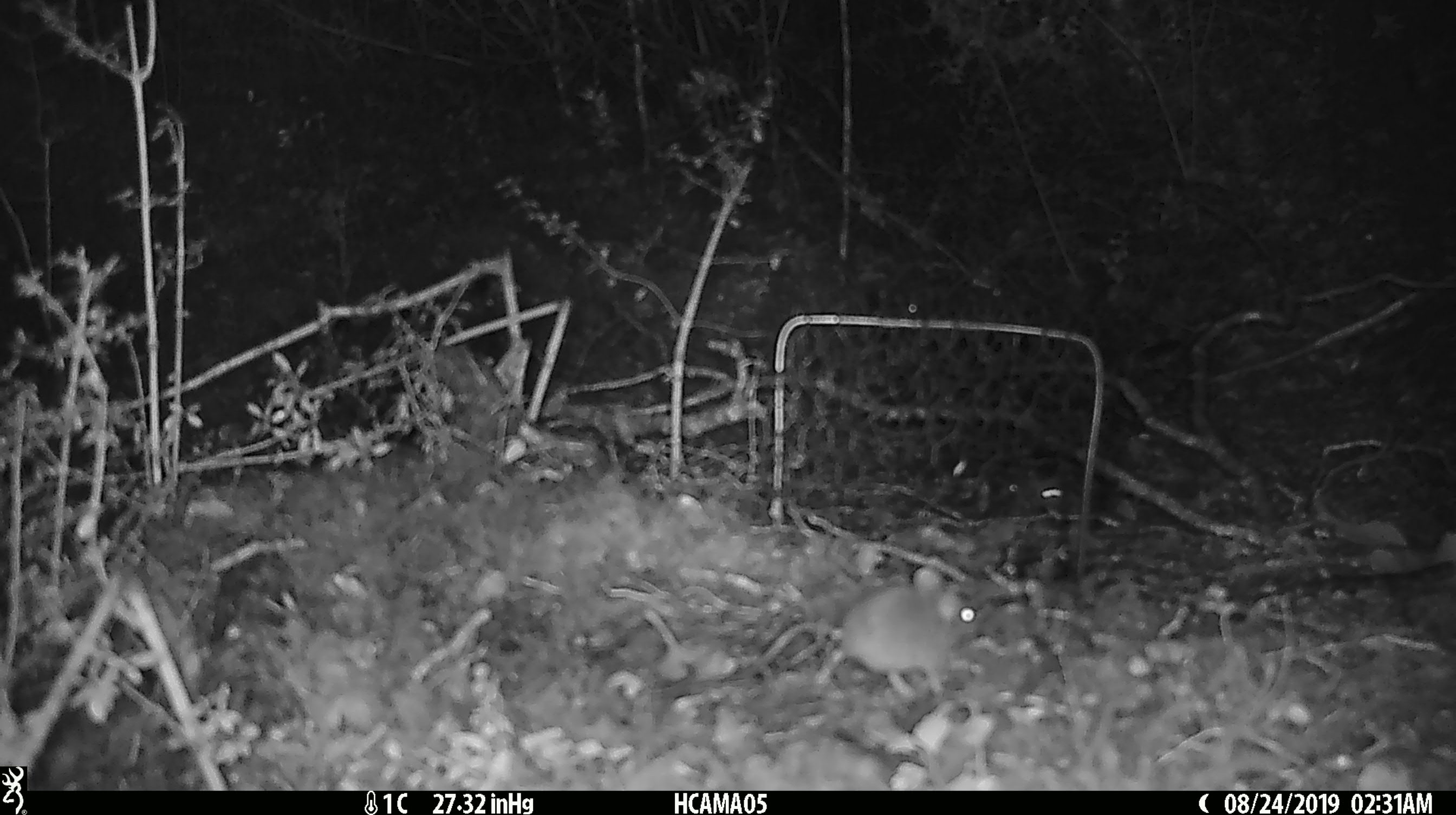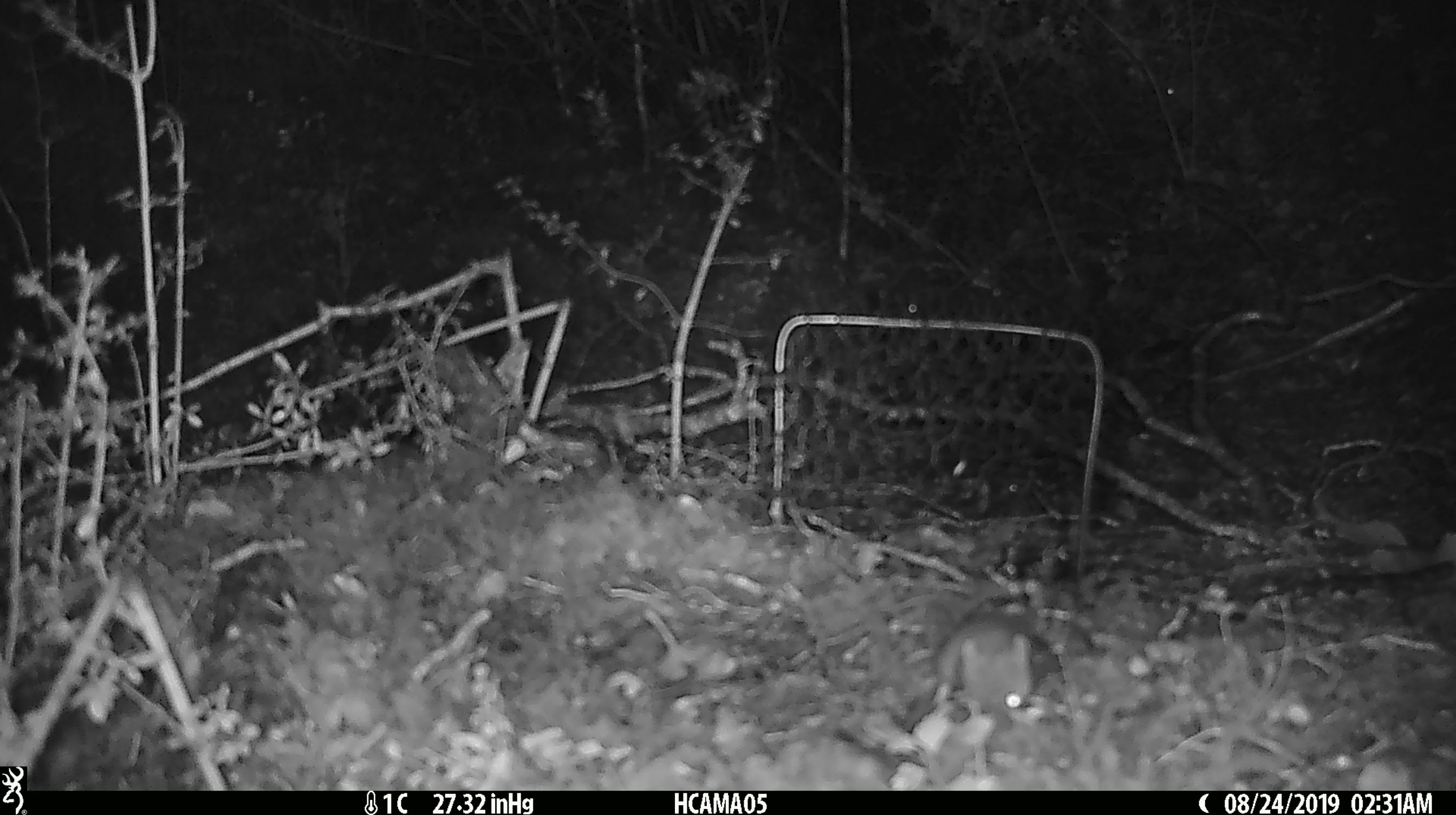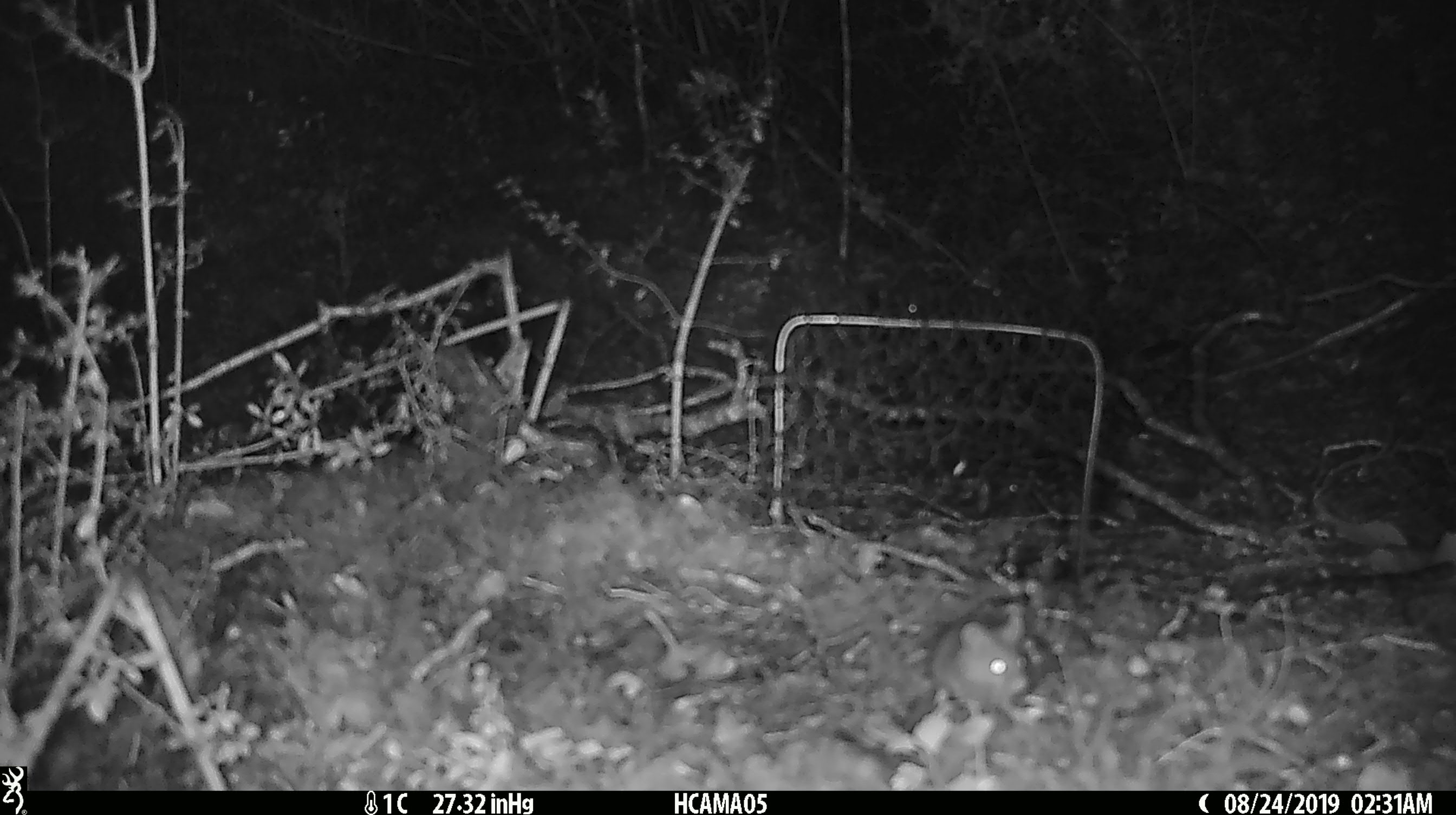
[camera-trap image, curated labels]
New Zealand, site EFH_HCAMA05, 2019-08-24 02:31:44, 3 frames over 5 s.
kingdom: Animalia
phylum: Chordata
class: Mammalia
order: Rodentia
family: Muridae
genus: Mus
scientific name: Mus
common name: mouse